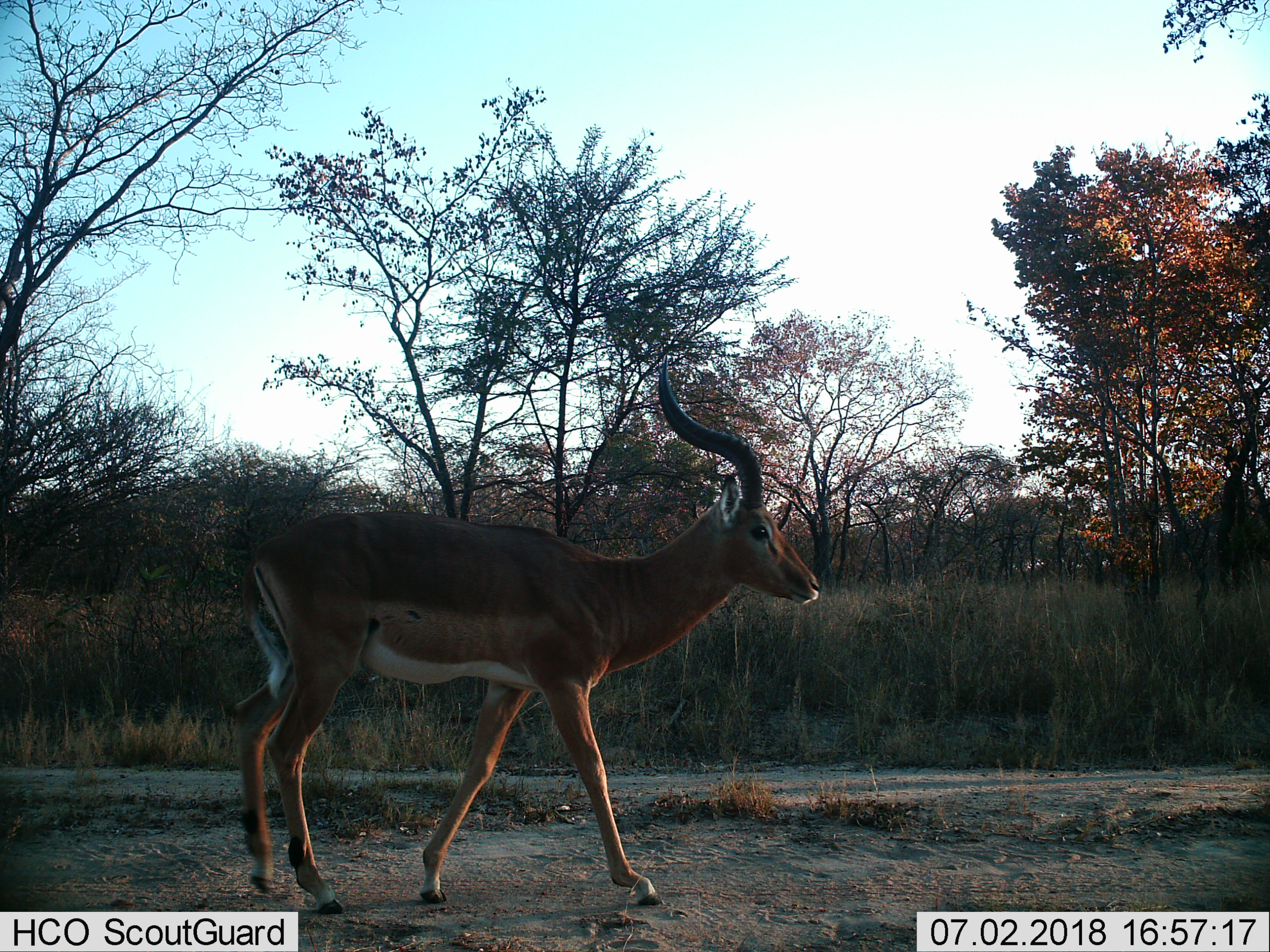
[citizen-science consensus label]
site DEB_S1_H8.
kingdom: Animalia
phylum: Chordata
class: Mammalia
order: Artiodactyla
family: Bovidae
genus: Aepyceros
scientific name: Aepyceros melampus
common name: impala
Impala (Aepyceros melampus), count 1. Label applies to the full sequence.